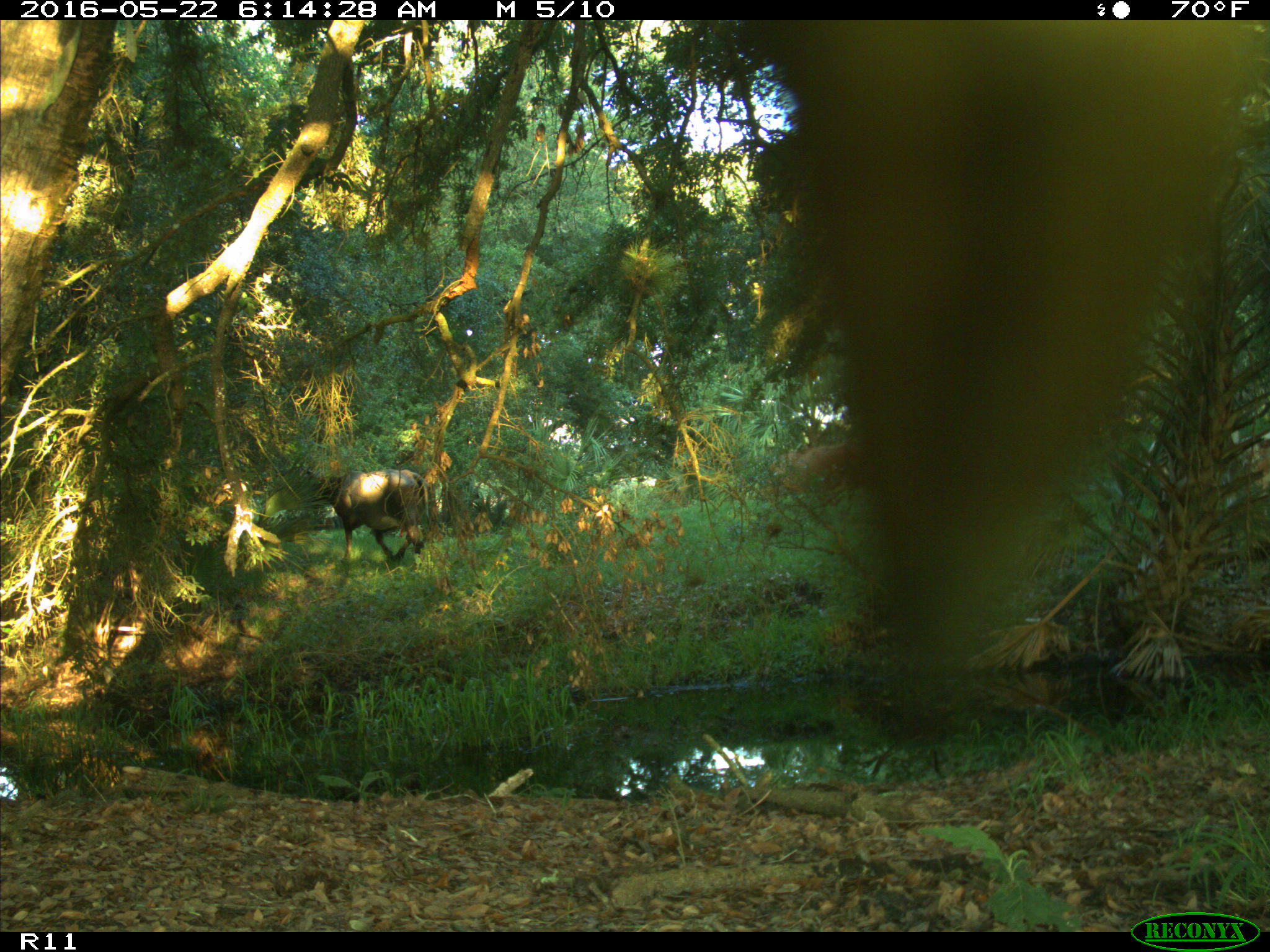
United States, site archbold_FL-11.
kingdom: Animalia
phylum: Chordata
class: Mammalia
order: Artiodactyla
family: Bovidae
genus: Bos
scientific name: Bos taurus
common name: domestic cow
Bos taurus (domestic cow).